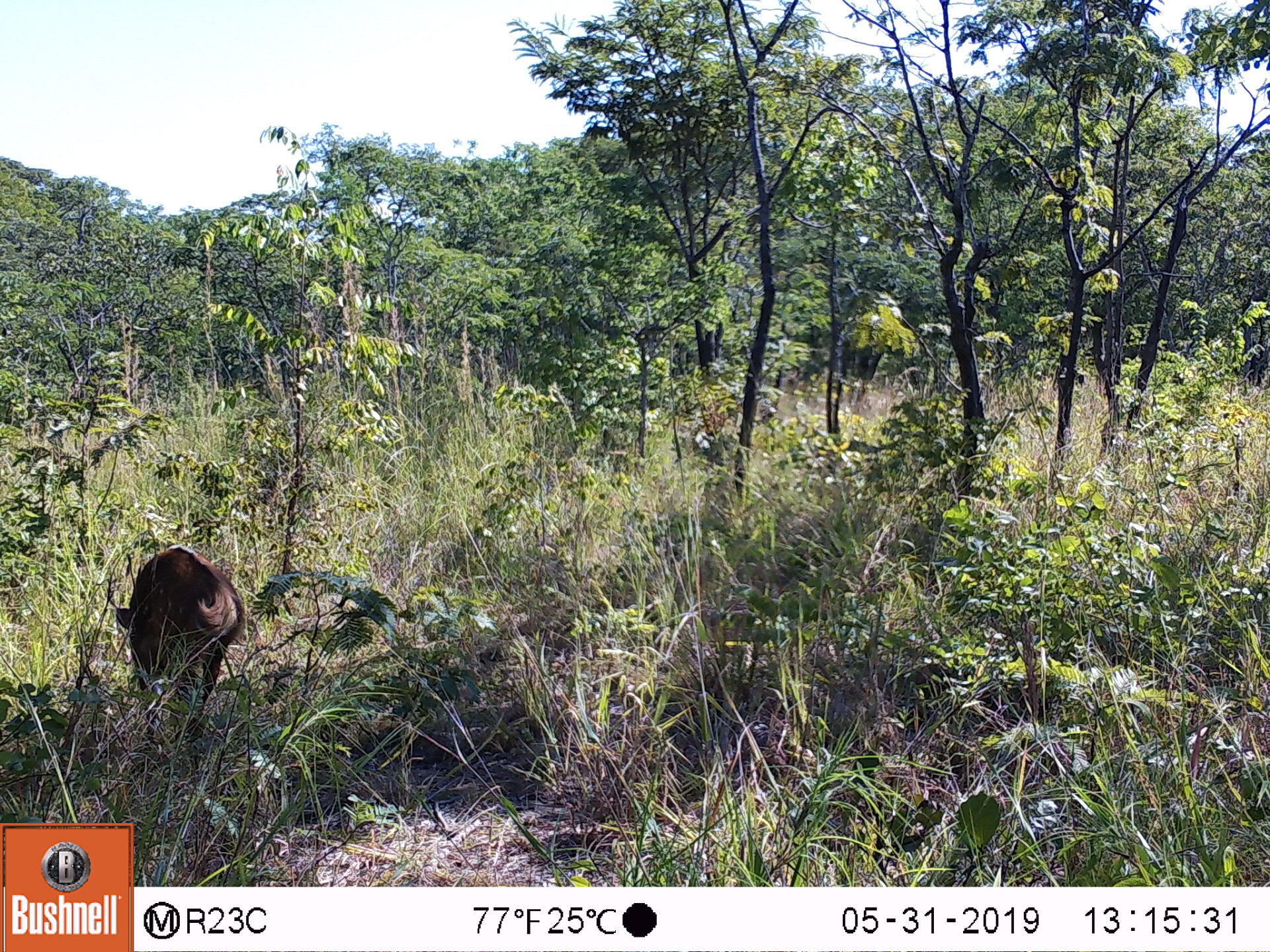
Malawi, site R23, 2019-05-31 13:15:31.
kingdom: Animalia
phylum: Chordata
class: Mammalia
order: Artiodactyla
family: Bovidae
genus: Tragelaphus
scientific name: Tragelaphus sylvaticus sylvaticus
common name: cape bushbuck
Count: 1.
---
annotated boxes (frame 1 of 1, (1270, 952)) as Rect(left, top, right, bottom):
cape bushbuck: Rect(110, 539, 252, 735)